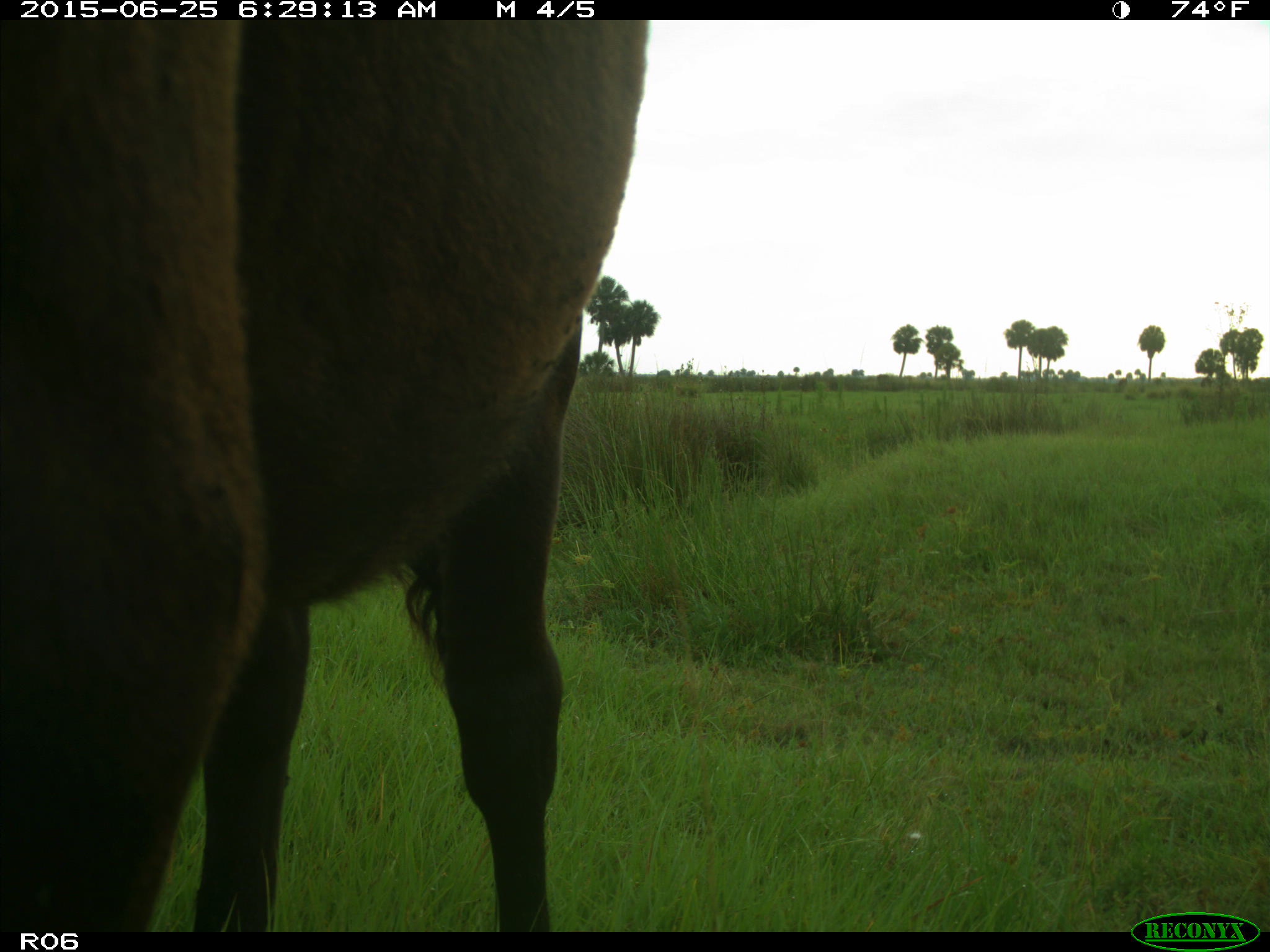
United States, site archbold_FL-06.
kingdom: Animalia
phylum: Chordata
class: Mammalia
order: Artiodactyla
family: Bovidae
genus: Bos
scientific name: Bos taurus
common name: domestic cow